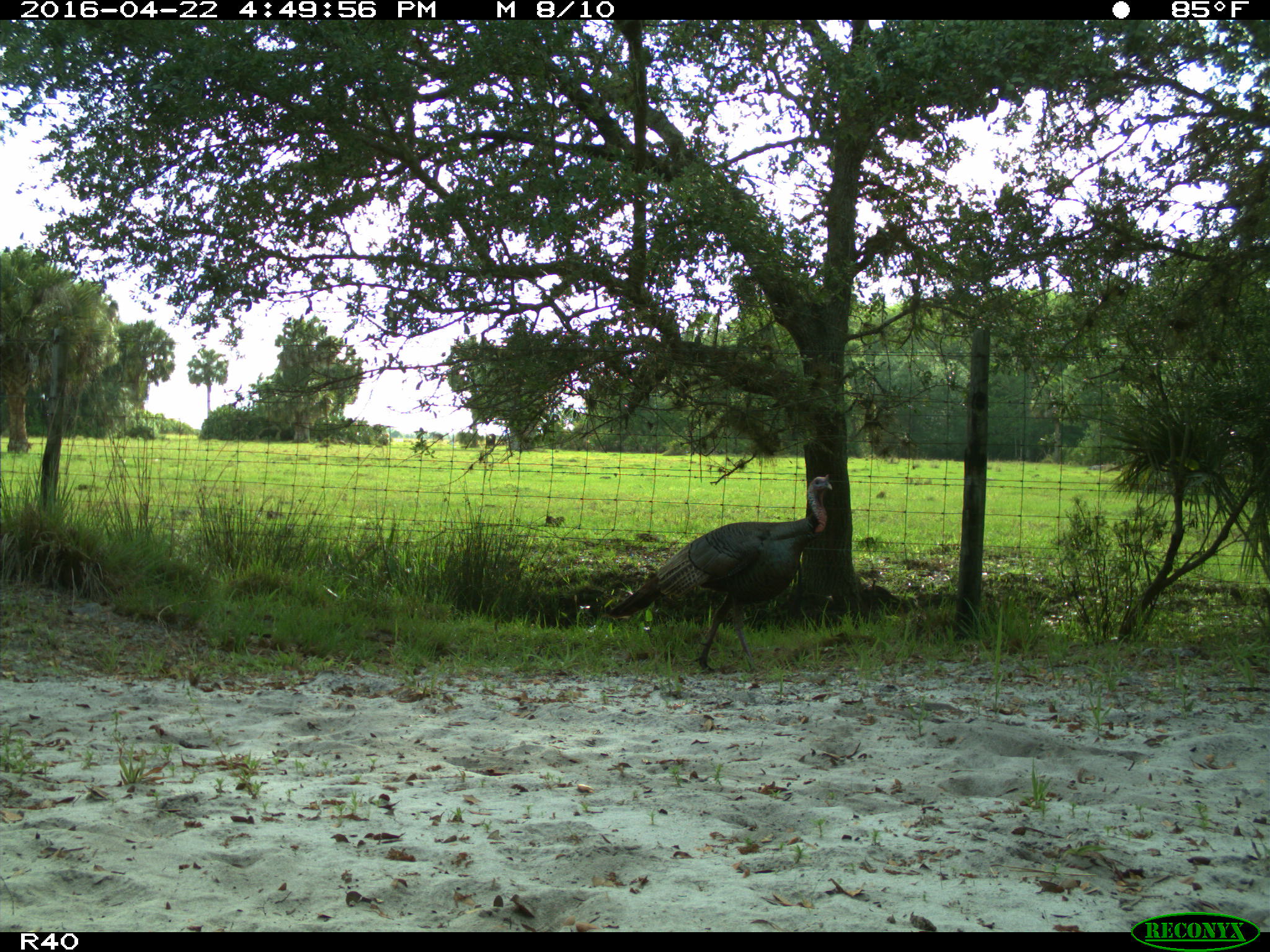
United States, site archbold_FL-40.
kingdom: Animalia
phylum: Chordata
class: Aves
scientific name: Aves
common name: birds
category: unidentified bird